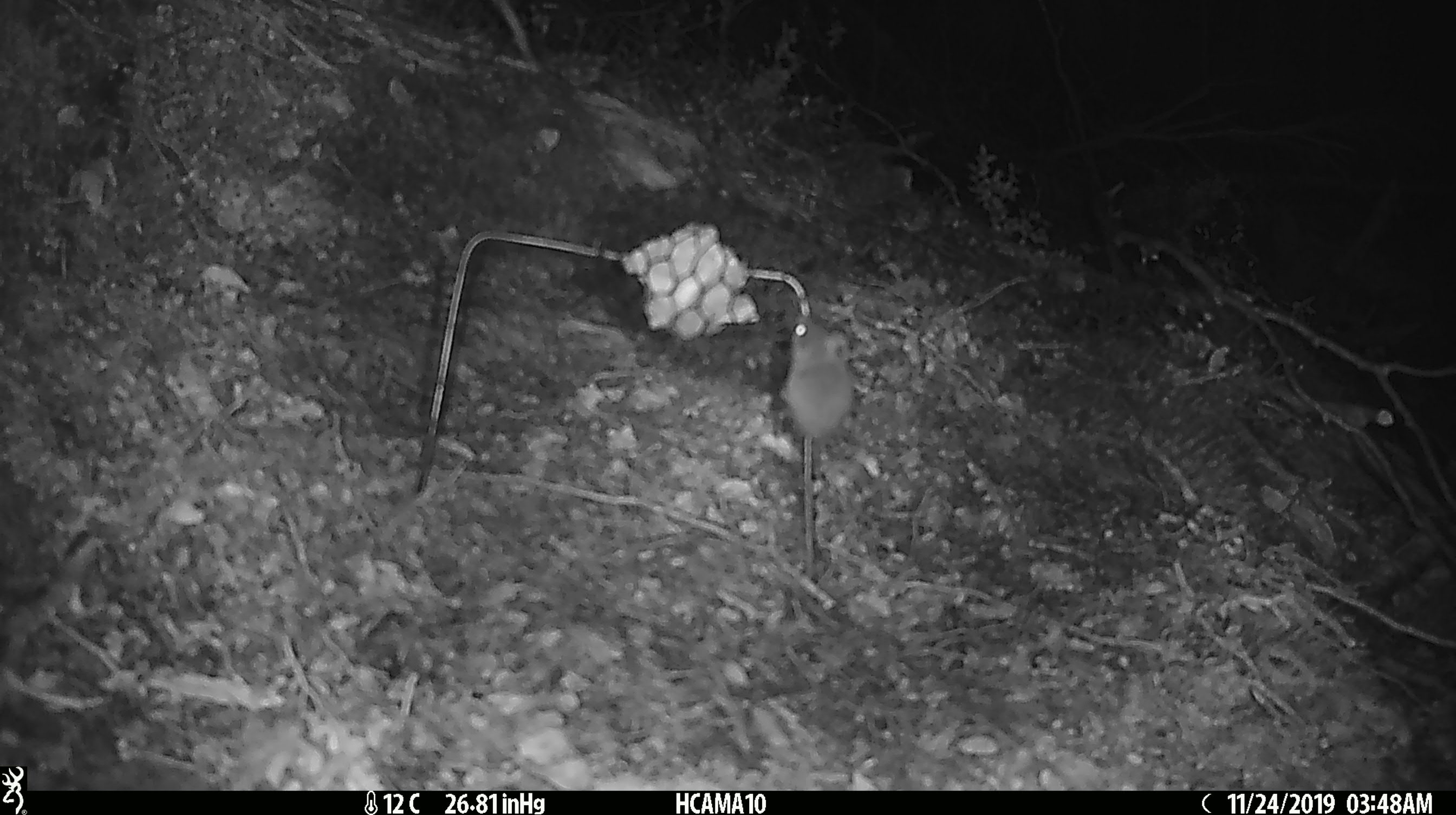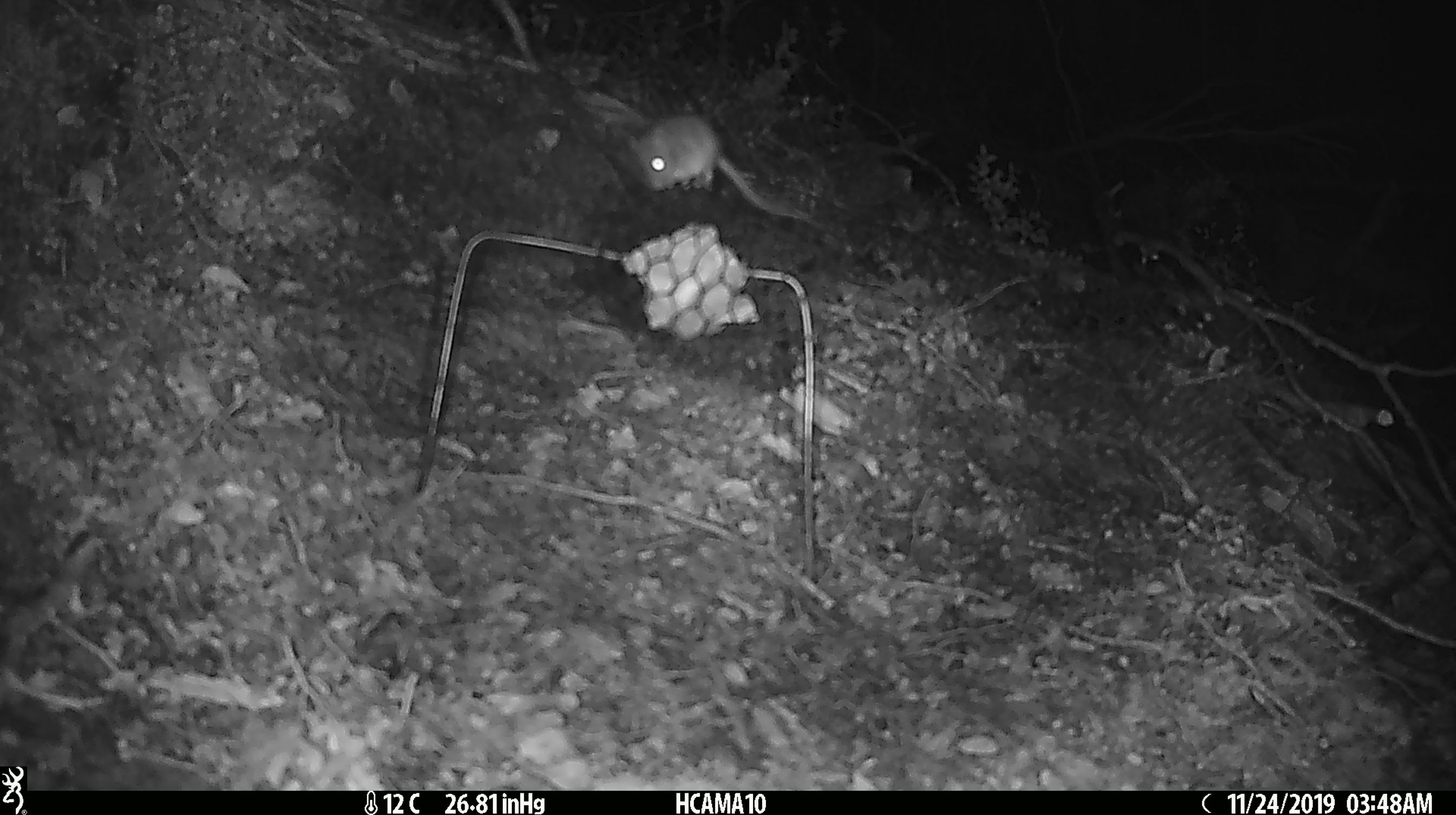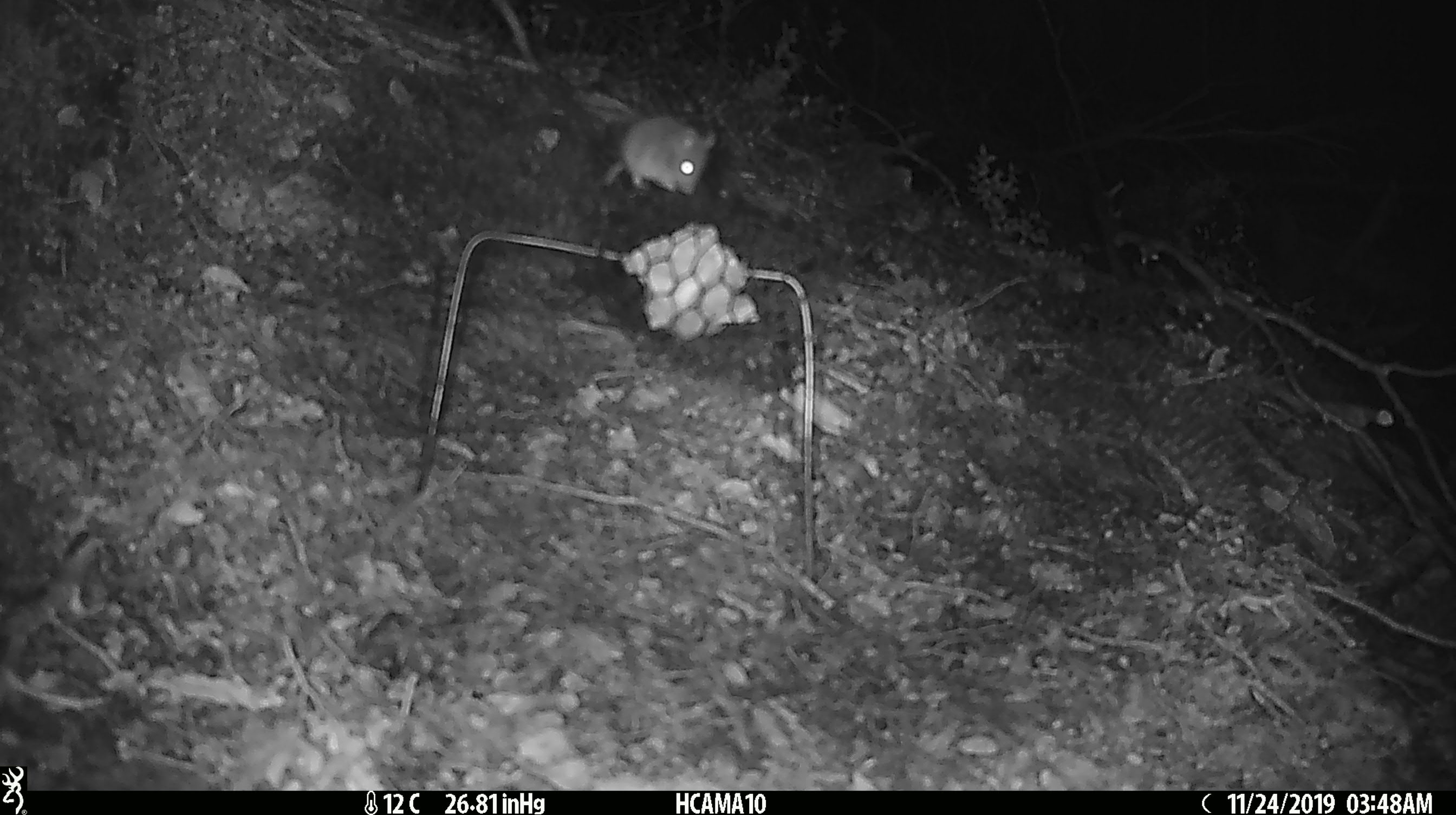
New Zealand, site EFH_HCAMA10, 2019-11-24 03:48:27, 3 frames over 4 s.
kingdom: Animalia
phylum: Chordata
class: Mammalia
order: Rodentia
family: Muridae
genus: Mus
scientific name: Mus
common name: mouse